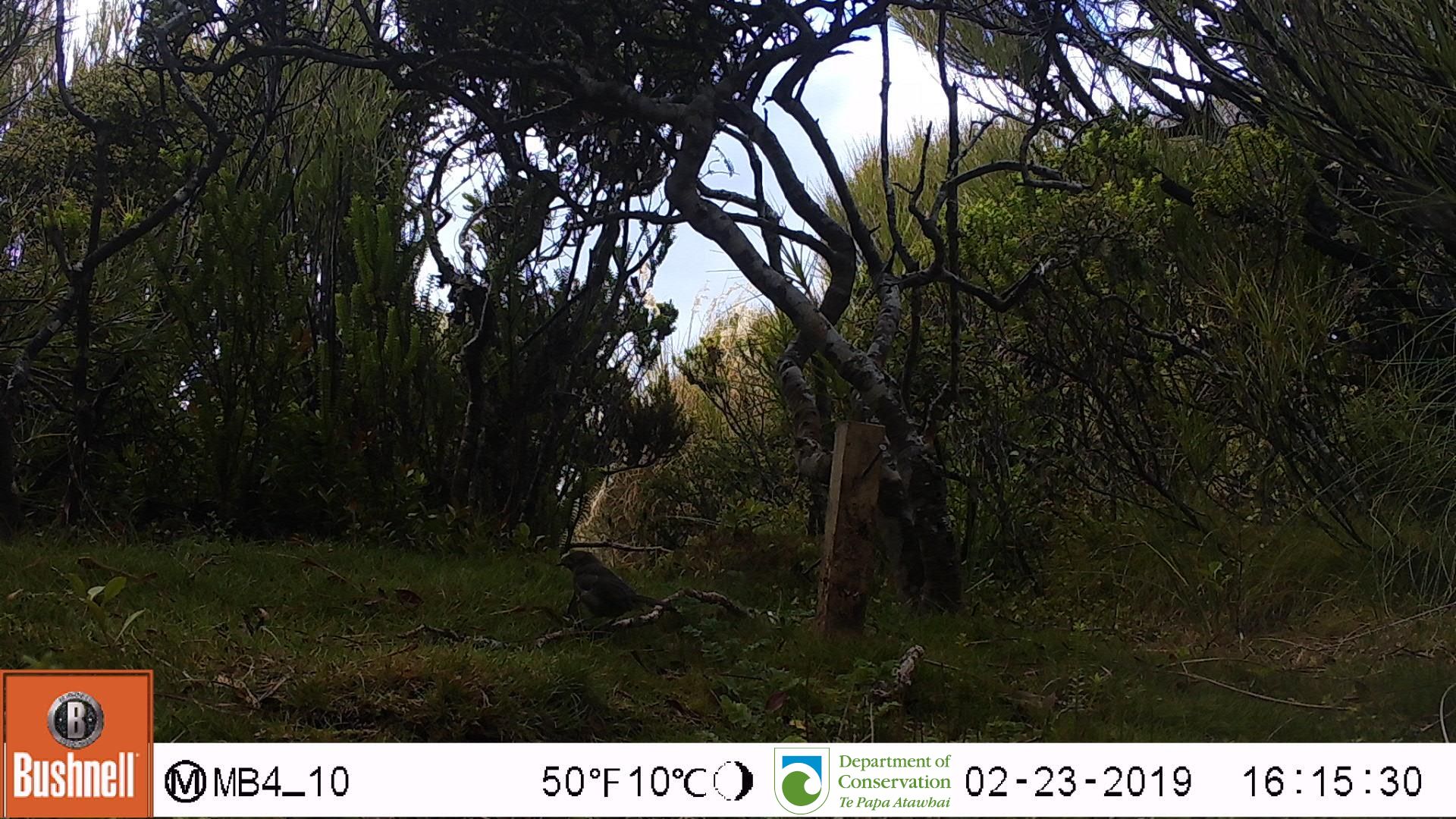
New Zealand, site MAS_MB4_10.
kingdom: Animalia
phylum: Chordata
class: Aves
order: Passeriformes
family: Meliphagidae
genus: Anthornis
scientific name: Anthornis melanura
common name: new zealand bellbird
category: bellbird